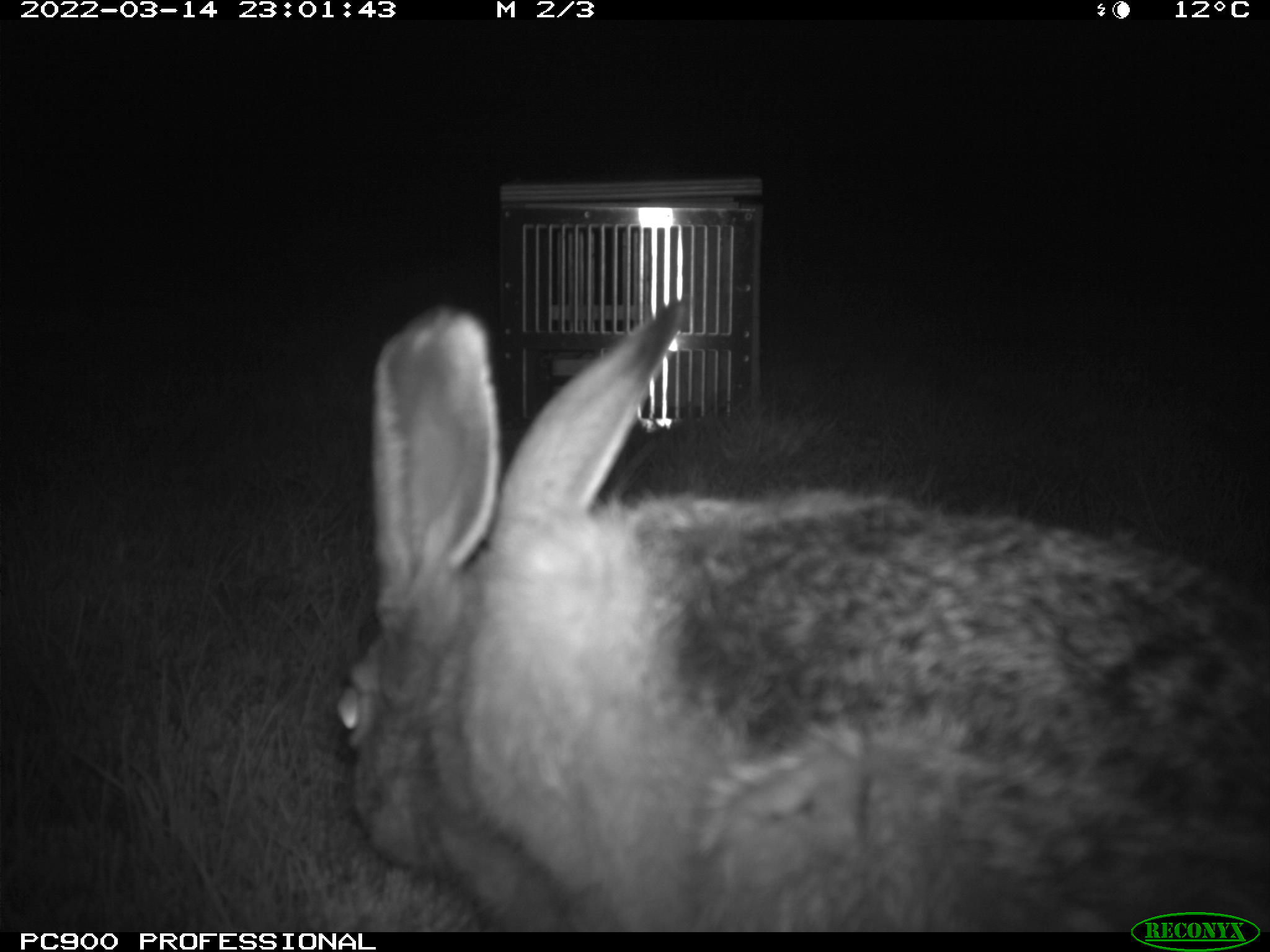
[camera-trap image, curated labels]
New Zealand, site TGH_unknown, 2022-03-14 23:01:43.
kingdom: Animalia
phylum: Chordata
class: Mammalia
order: Lagomorpha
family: Leporidae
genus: Lepus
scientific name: Lepus europaeus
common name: brown hare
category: hare